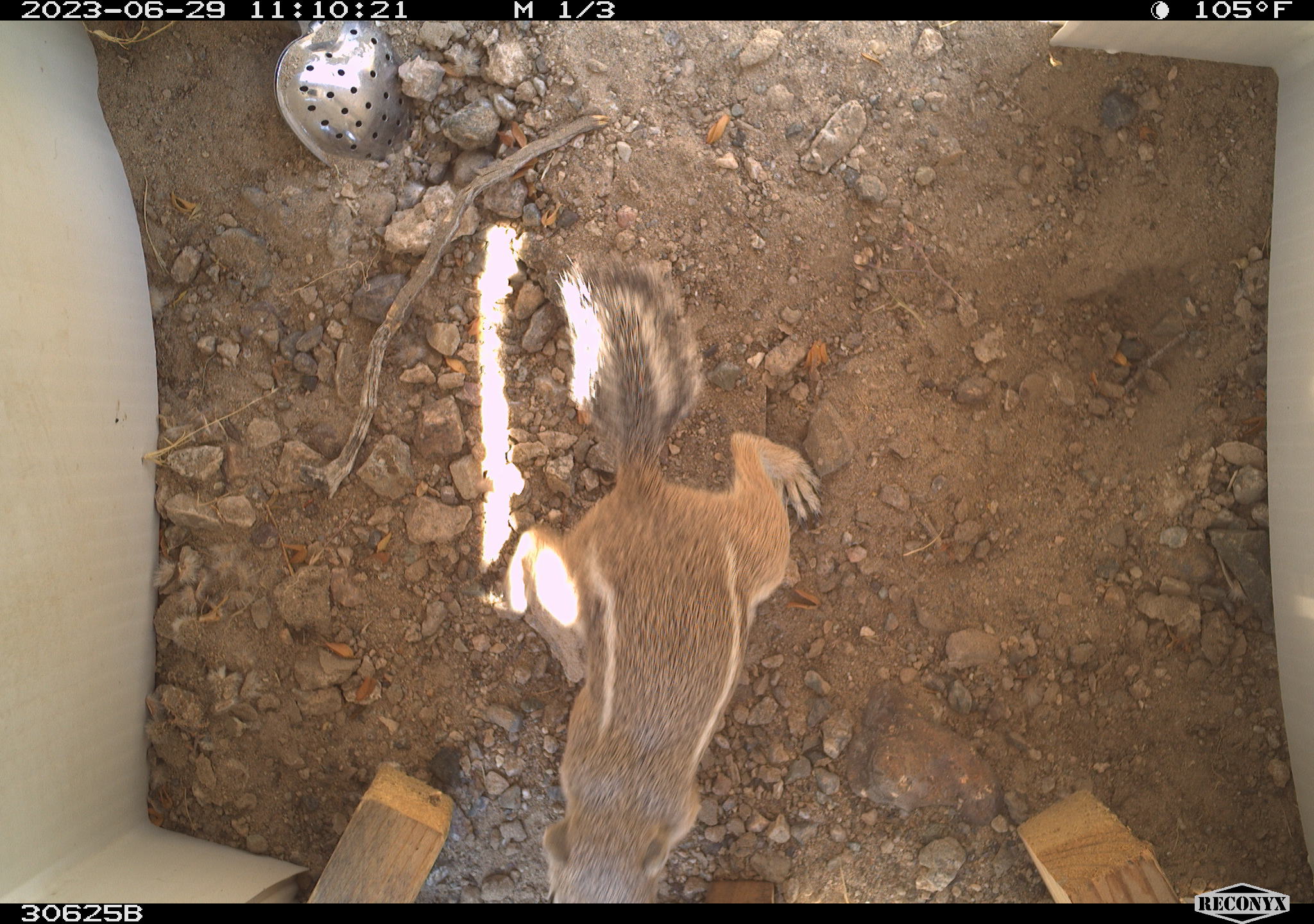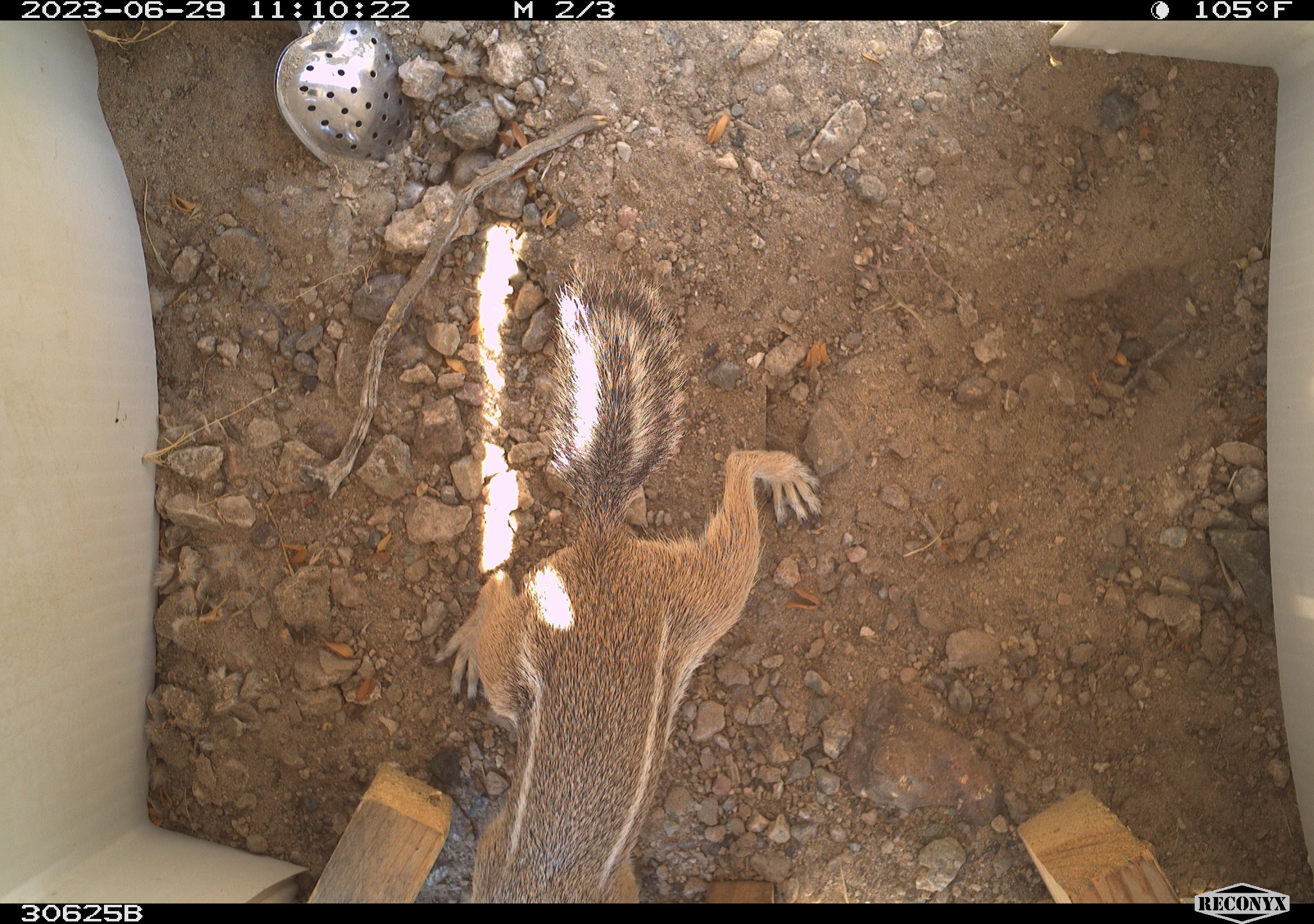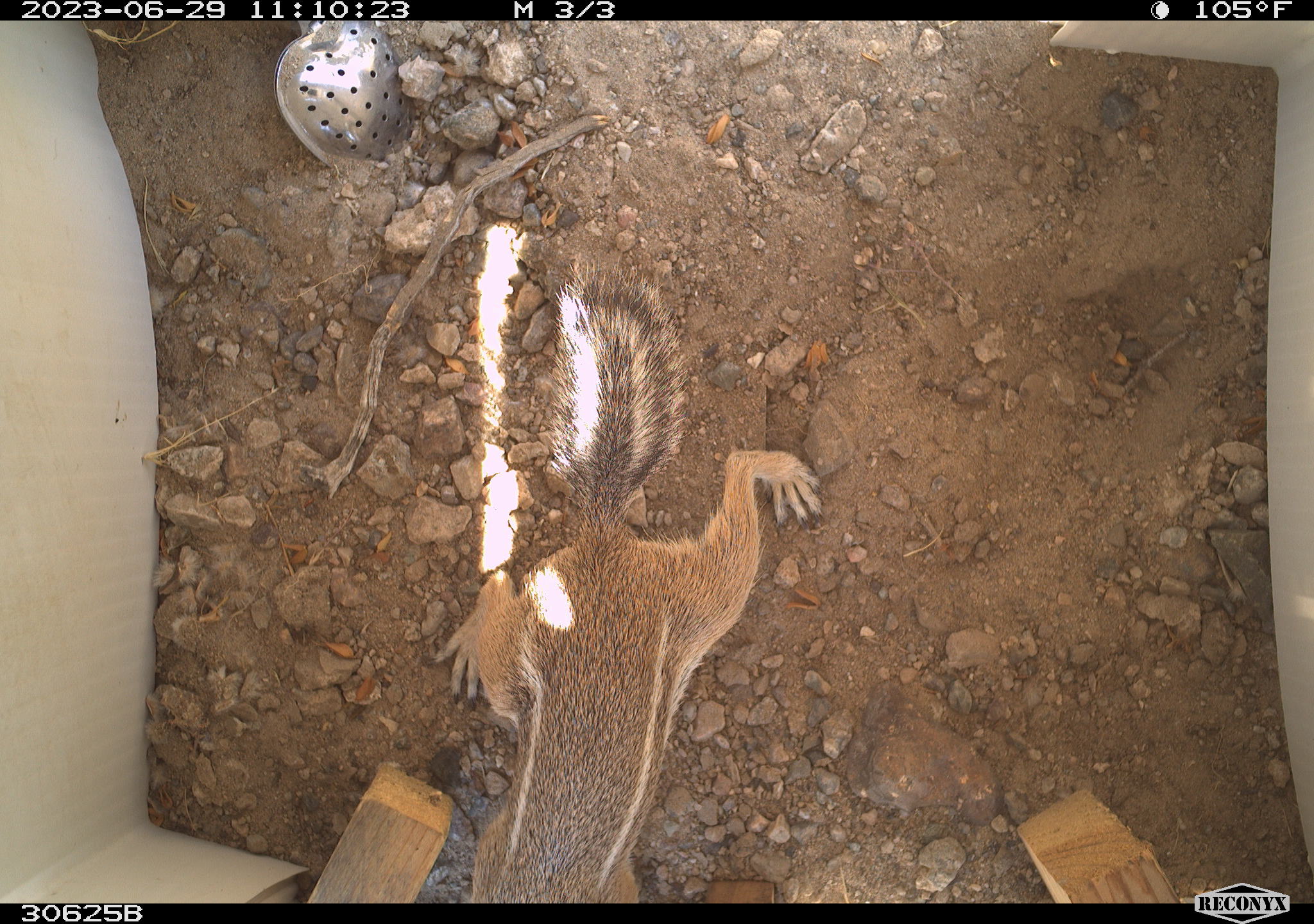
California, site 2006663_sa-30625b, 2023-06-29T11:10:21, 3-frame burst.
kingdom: Animalia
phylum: Chordata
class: Mammalia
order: Rodentia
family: Sciuridae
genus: Ammospermophilus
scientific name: Ammospermophilus leucurus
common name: white-tailed antelope squirrel